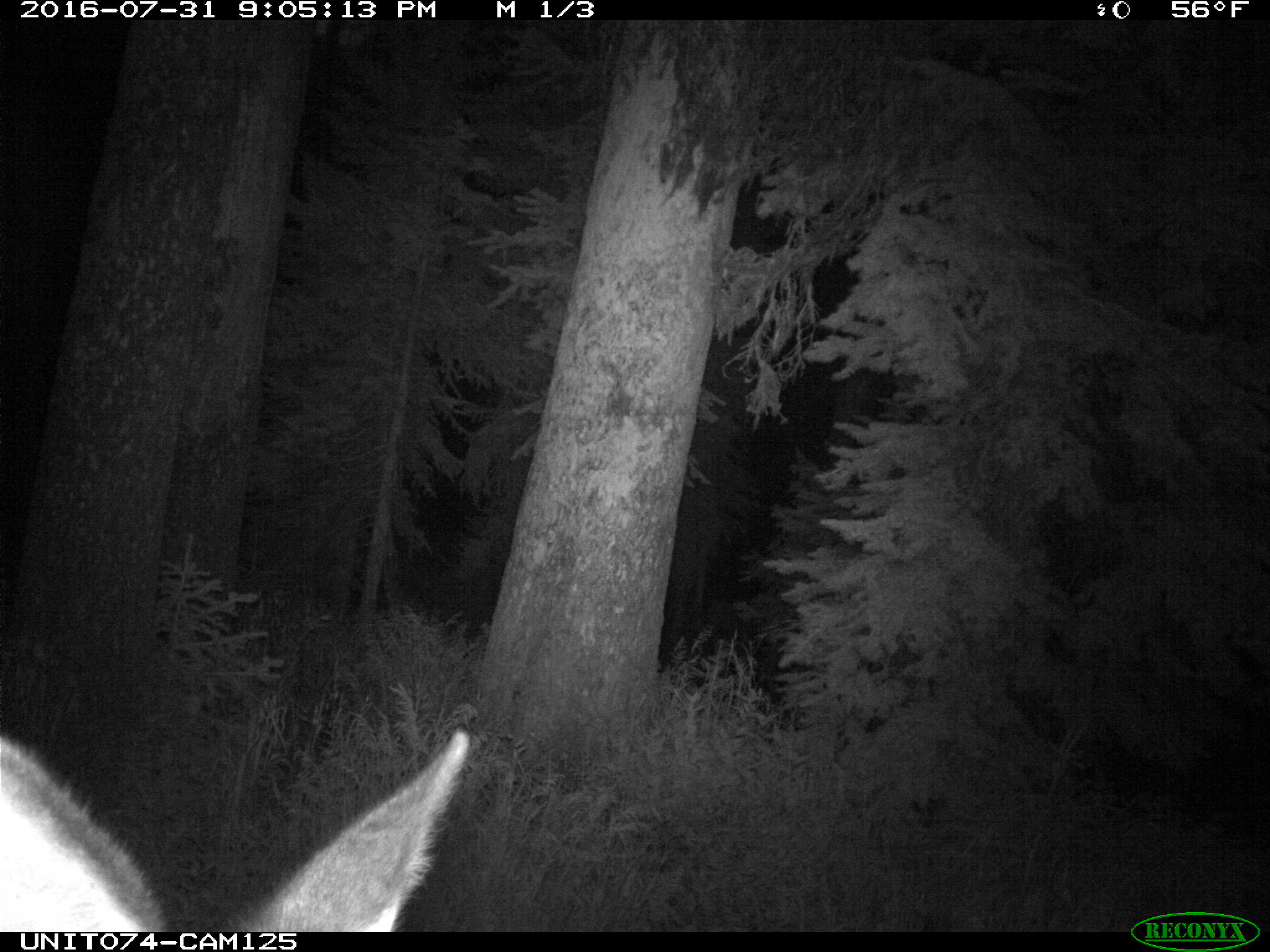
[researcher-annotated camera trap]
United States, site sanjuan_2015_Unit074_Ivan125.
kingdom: Animalia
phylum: Chordata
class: Mammalia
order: Artiodactyla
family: Cervidae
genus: Cervus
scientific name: Cervus elaphus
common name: red deer